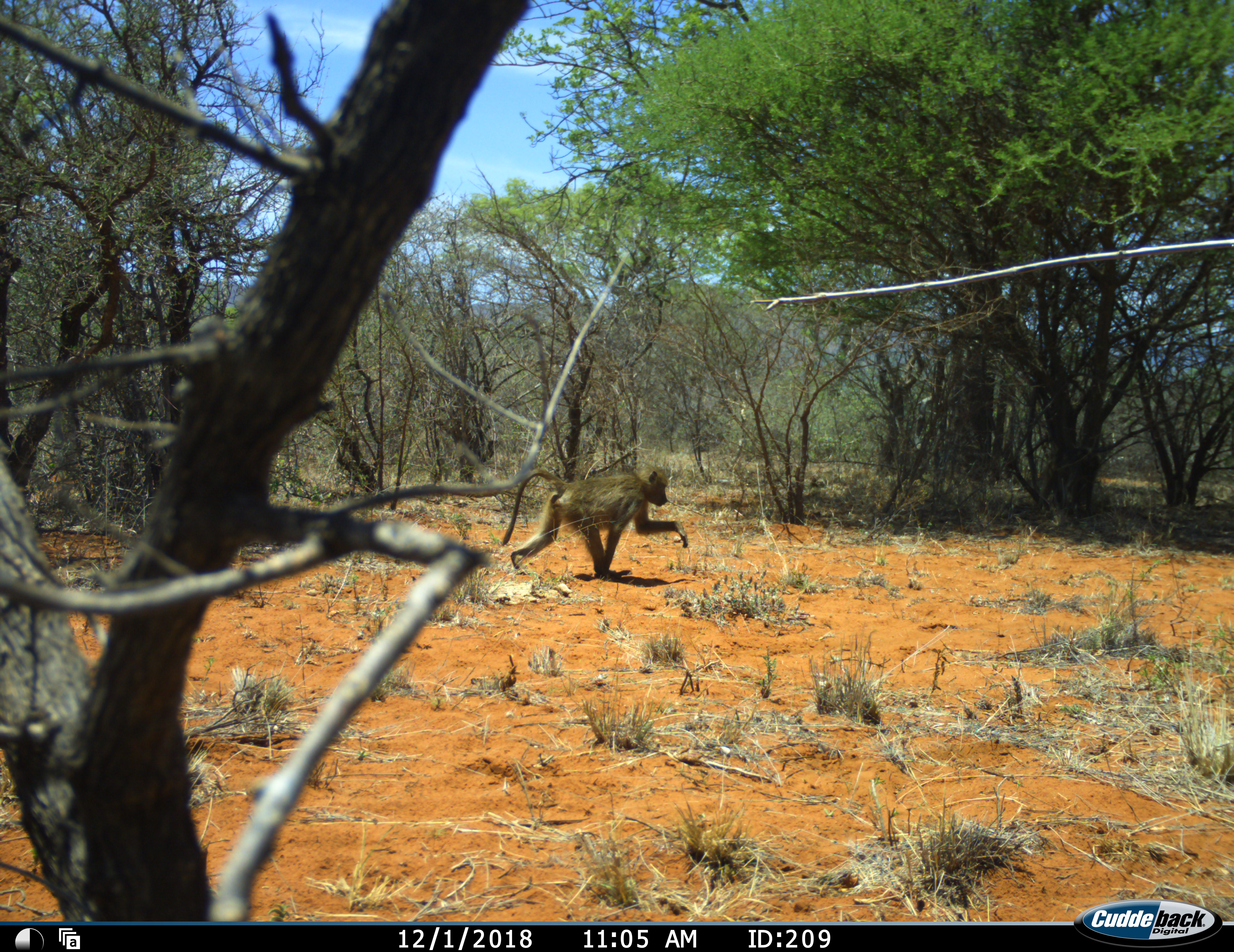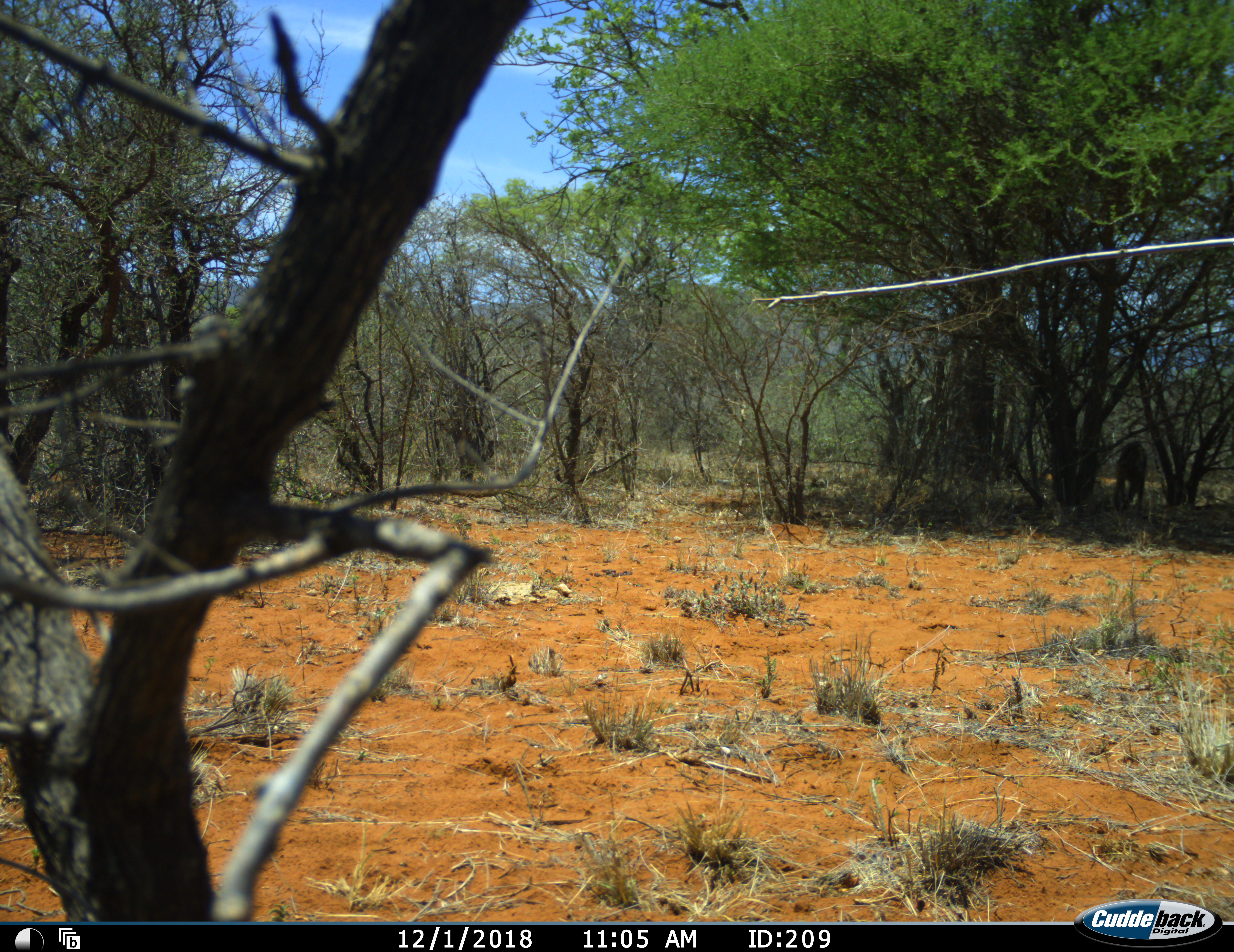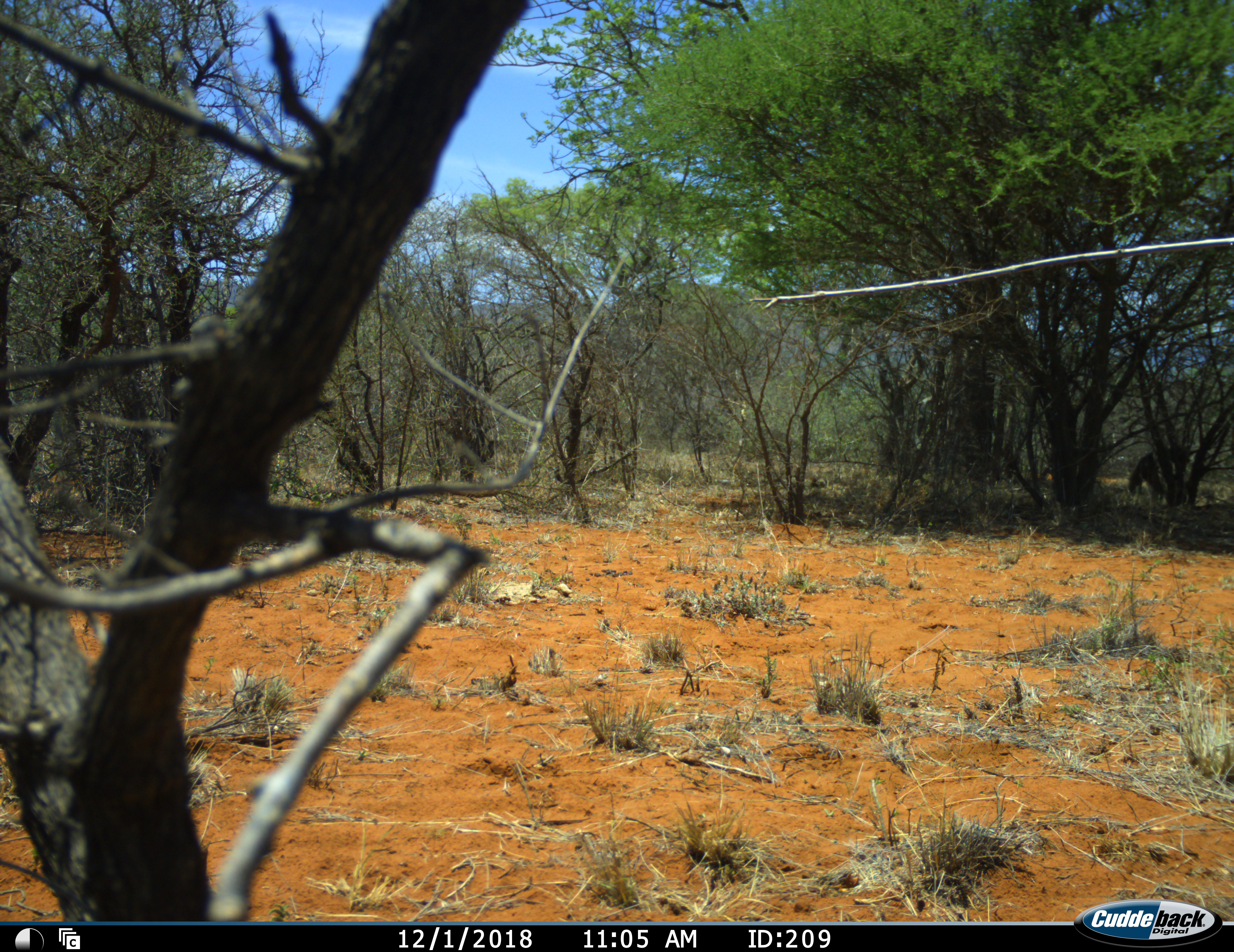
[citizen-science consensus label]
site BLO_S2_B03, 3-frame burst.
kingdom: Animalia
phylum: Chordata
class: Mammalia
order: Primates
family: Cercopithecidae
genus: Papio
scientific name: Papio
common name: baboon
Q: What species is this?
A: Baboon (Papio).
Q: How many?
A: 1.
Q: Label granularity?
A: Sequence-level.